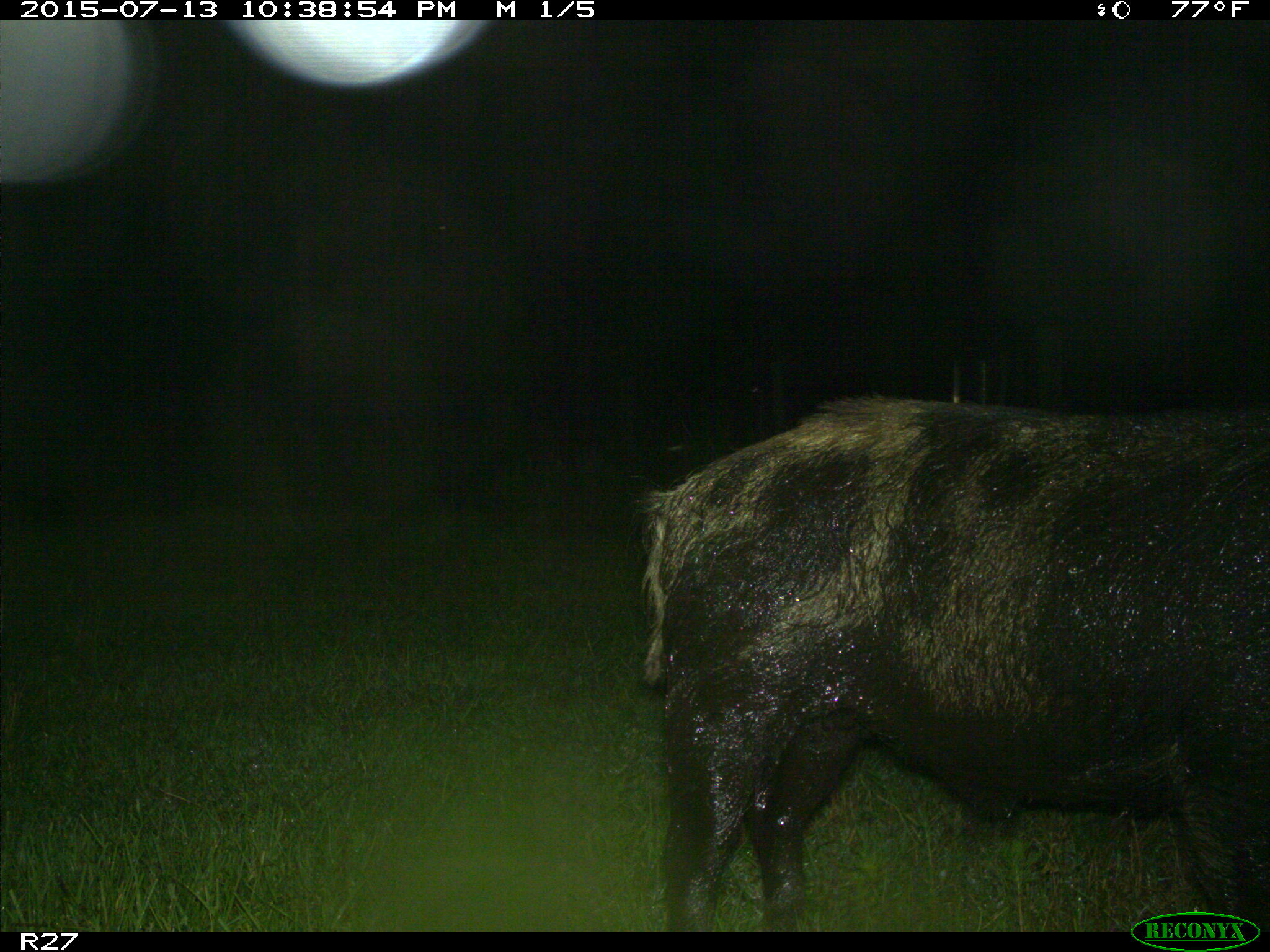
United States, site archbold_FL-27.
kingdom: Animalia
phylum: Chordata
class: Mammalia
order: Artiodactyla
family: Suidae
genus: Sus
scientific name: Sus scrofa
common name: wild boar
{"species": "Sus scrofa (wild boar)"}